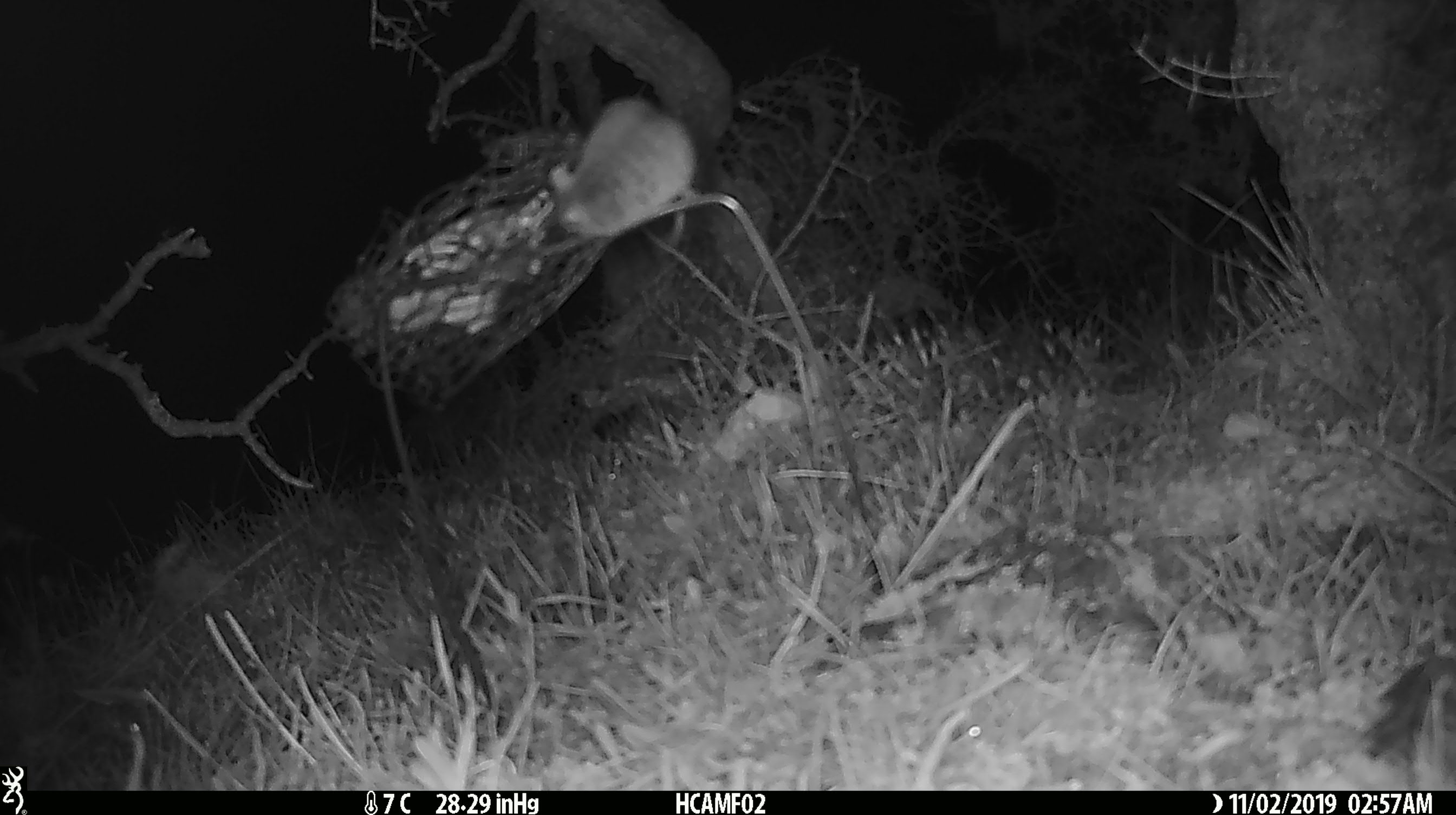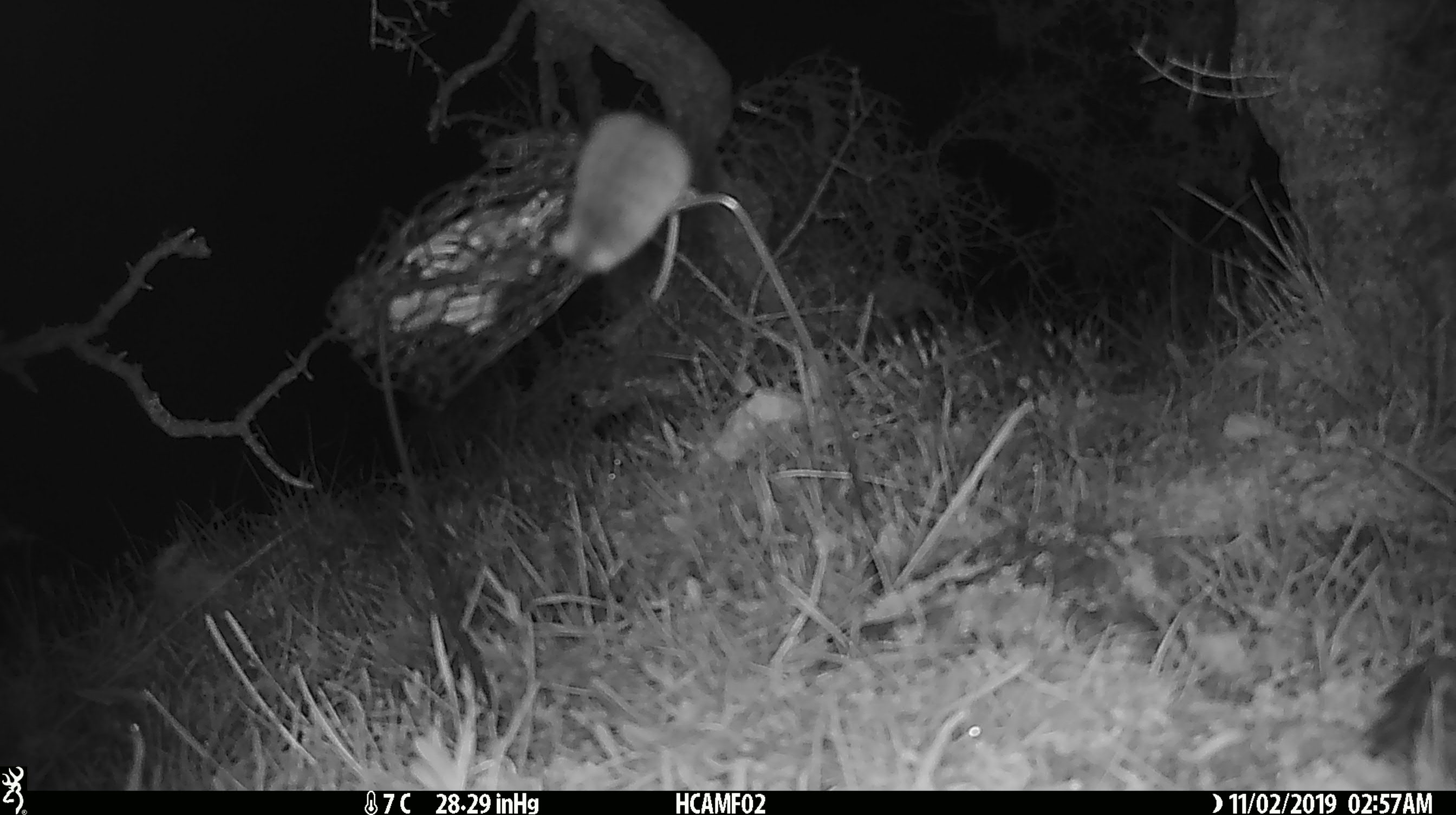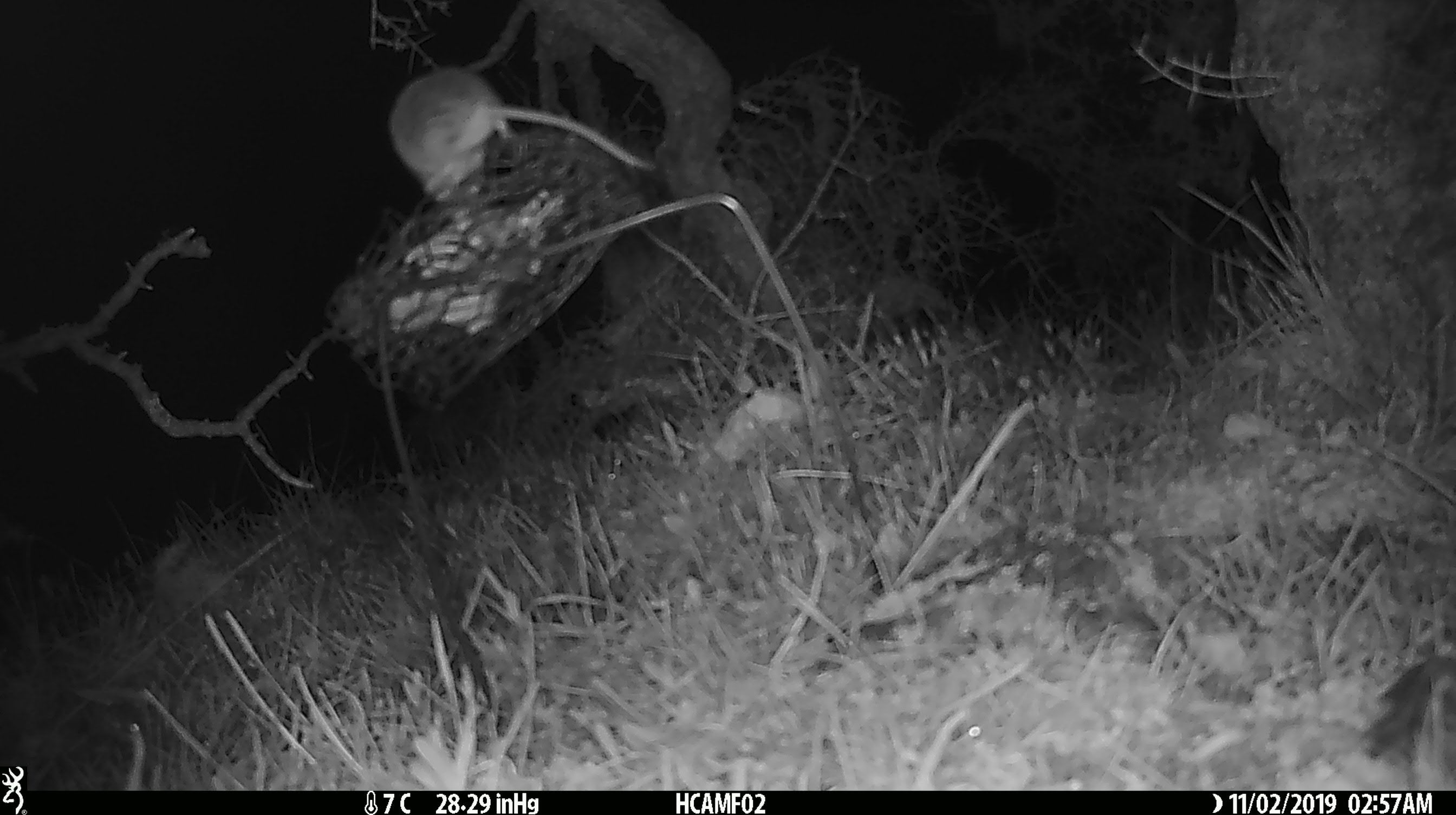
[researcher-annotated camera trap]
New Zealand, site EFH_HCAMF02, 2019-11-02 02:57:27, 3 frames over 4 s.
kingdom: Animalia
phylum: Chordata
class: Mammalia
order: Rodentia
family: Muridae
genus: Mus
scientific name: Mus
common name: mouse